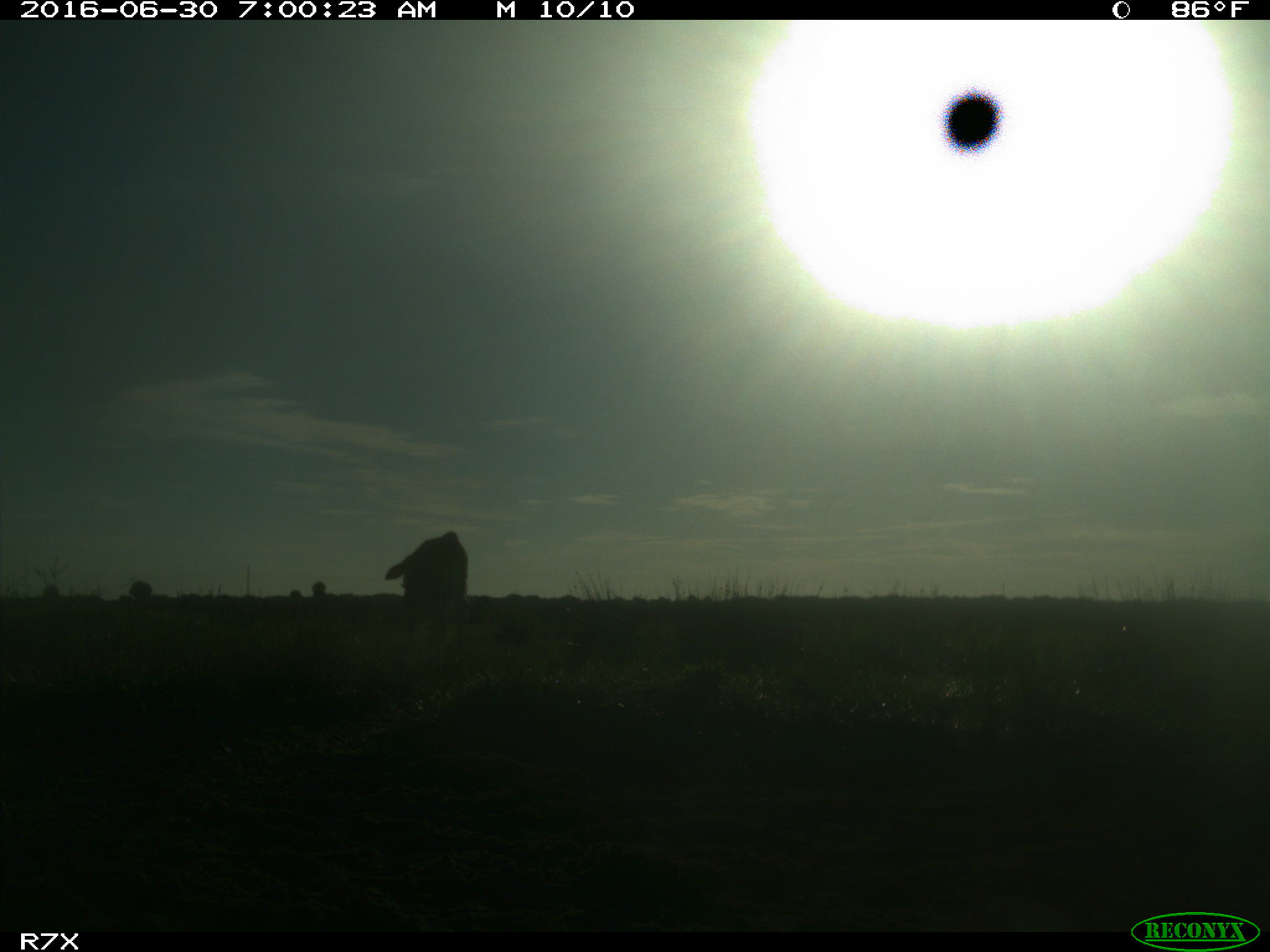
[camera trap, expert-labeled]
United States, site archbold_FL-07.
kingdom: Animalia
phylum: Chordata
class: Mammalia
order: Artiodactyla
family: Bovidae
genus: Bos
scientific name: Bos taurus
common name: domestic cow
Bos taurus (domestic cow).